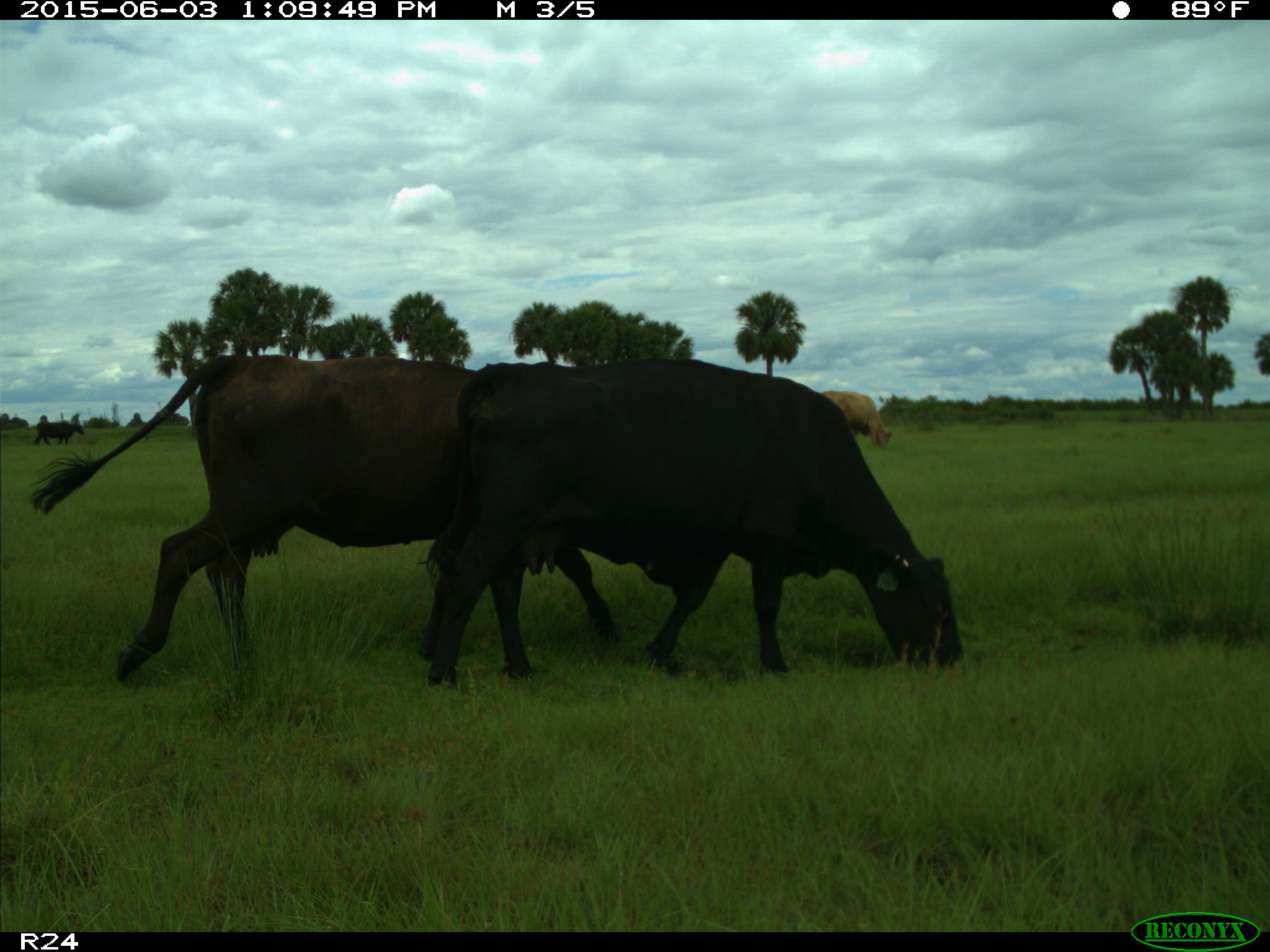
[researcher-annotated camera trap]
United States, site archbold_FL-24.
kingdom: Animalia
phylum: Chordata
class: Mammalia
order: Artiodactyla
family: Bovidae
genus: Bos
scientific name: Bos taurus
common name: domestic cow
Bos taurus (domestic cow).